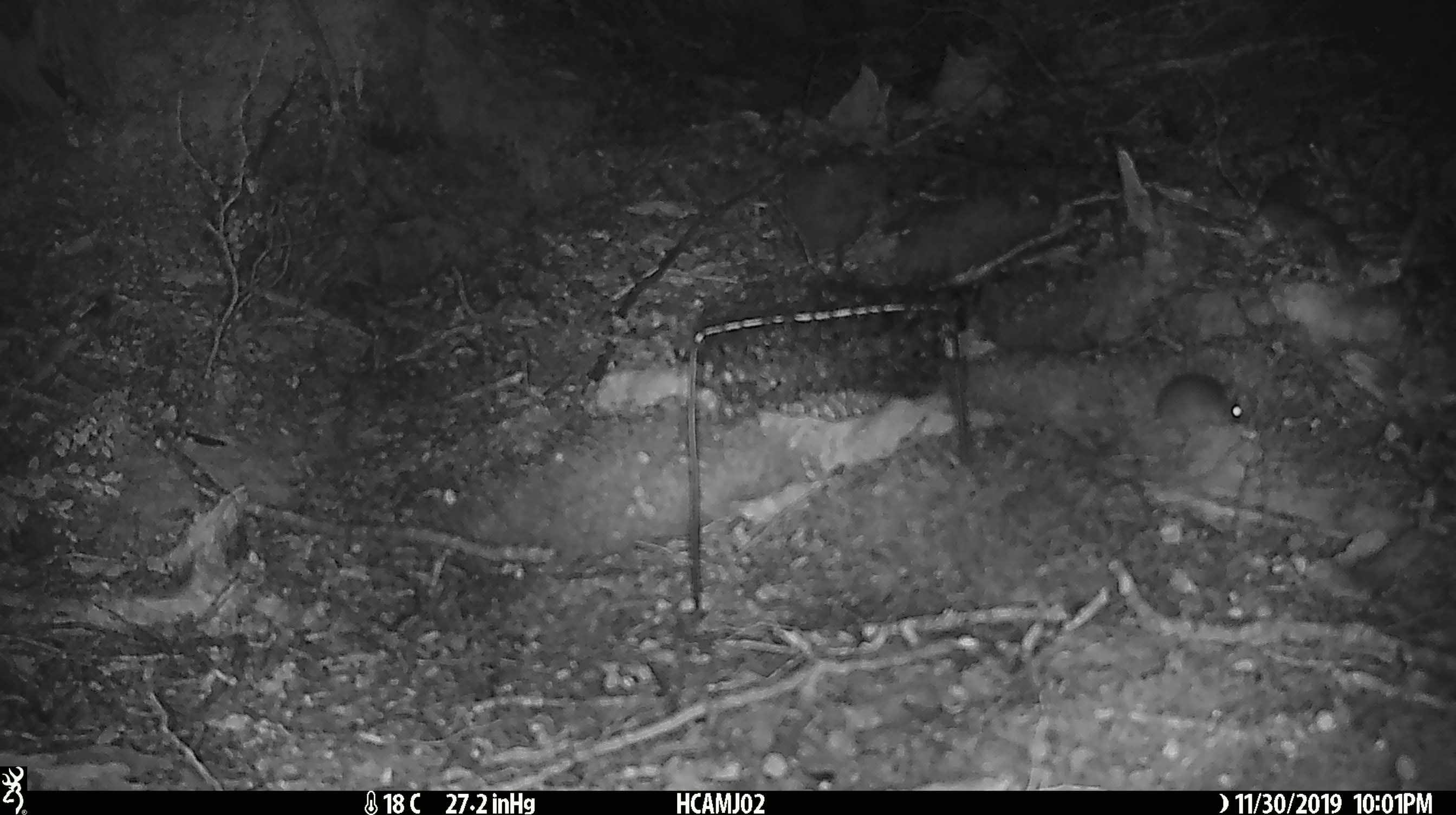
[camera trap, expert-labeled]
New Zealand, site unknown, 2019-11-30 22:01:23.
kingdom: Animalia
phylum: Chordata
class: Mammalia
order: Rodentia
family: Muridae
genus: Mus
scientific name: Mus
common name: mouse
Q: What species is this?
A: Mouse (Mus).